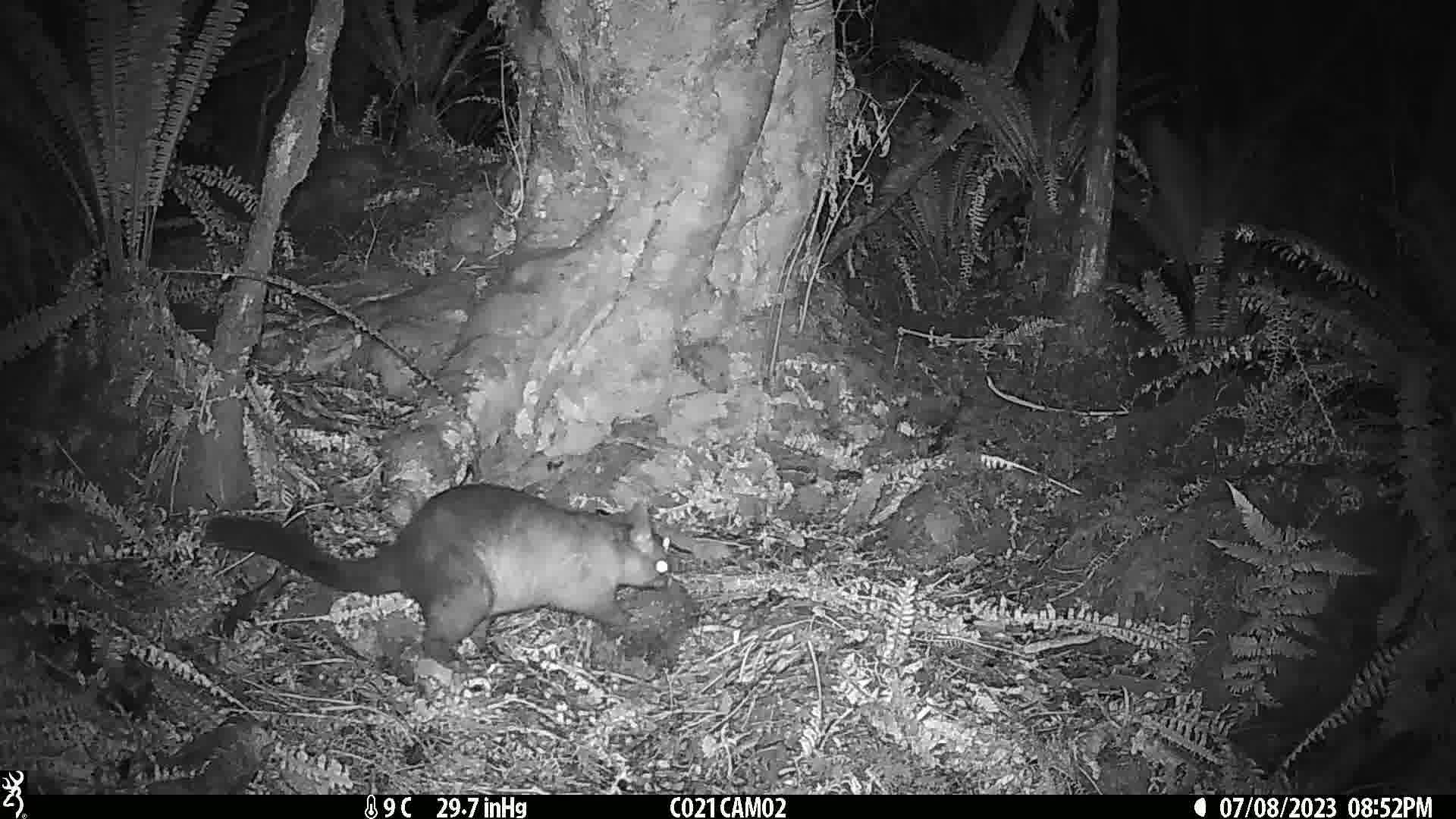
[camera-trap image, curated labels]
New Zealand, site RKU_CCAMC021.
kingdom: Animalia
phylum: Chordata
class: Mammalia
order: Diprotodontia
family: Phalangeridae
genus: Trichosurus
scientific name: Trichosurus vulpecula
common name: common brushtail possum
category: possum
Possum (common brushtail possum) (Trichosurus vulpecula).